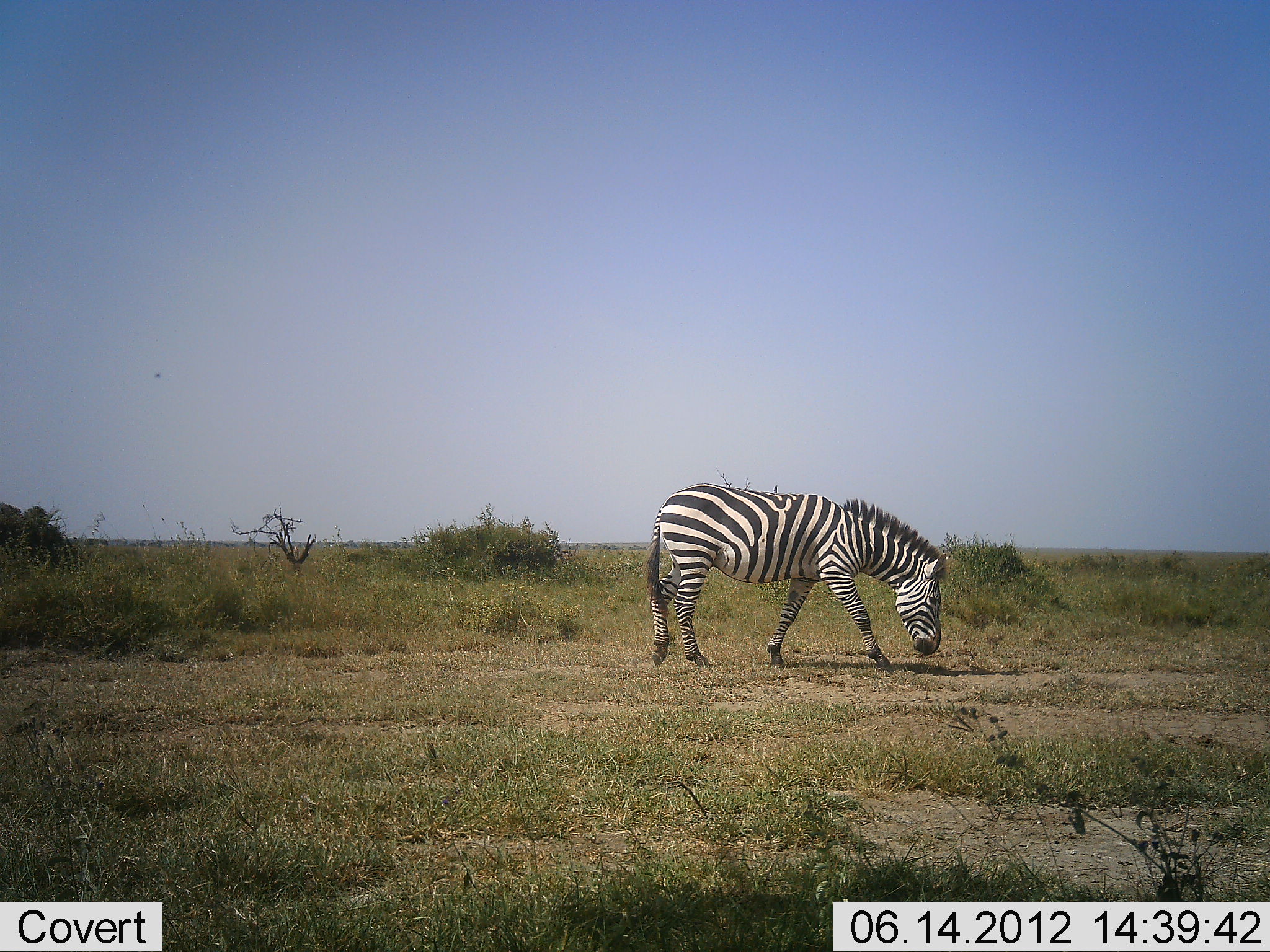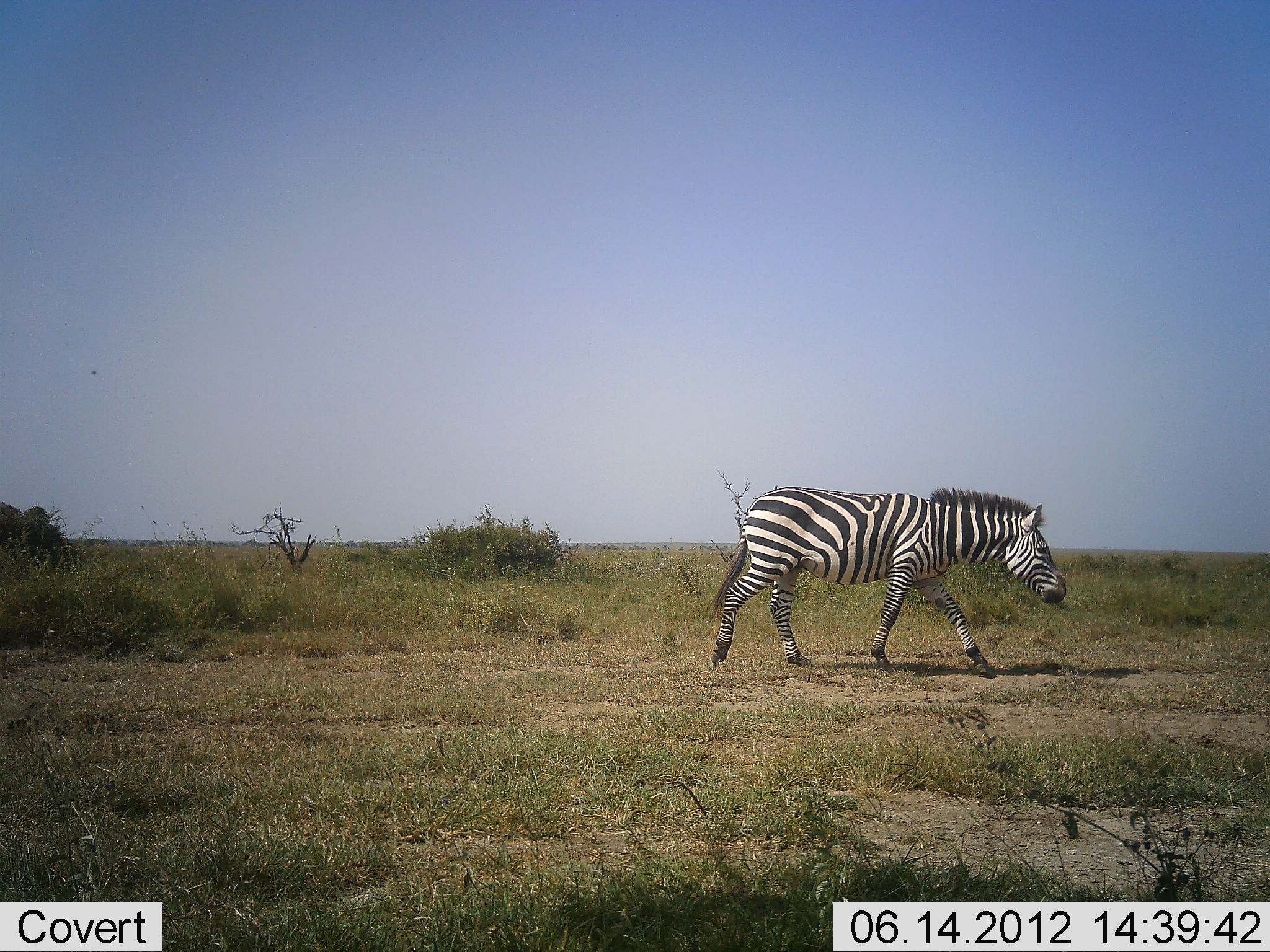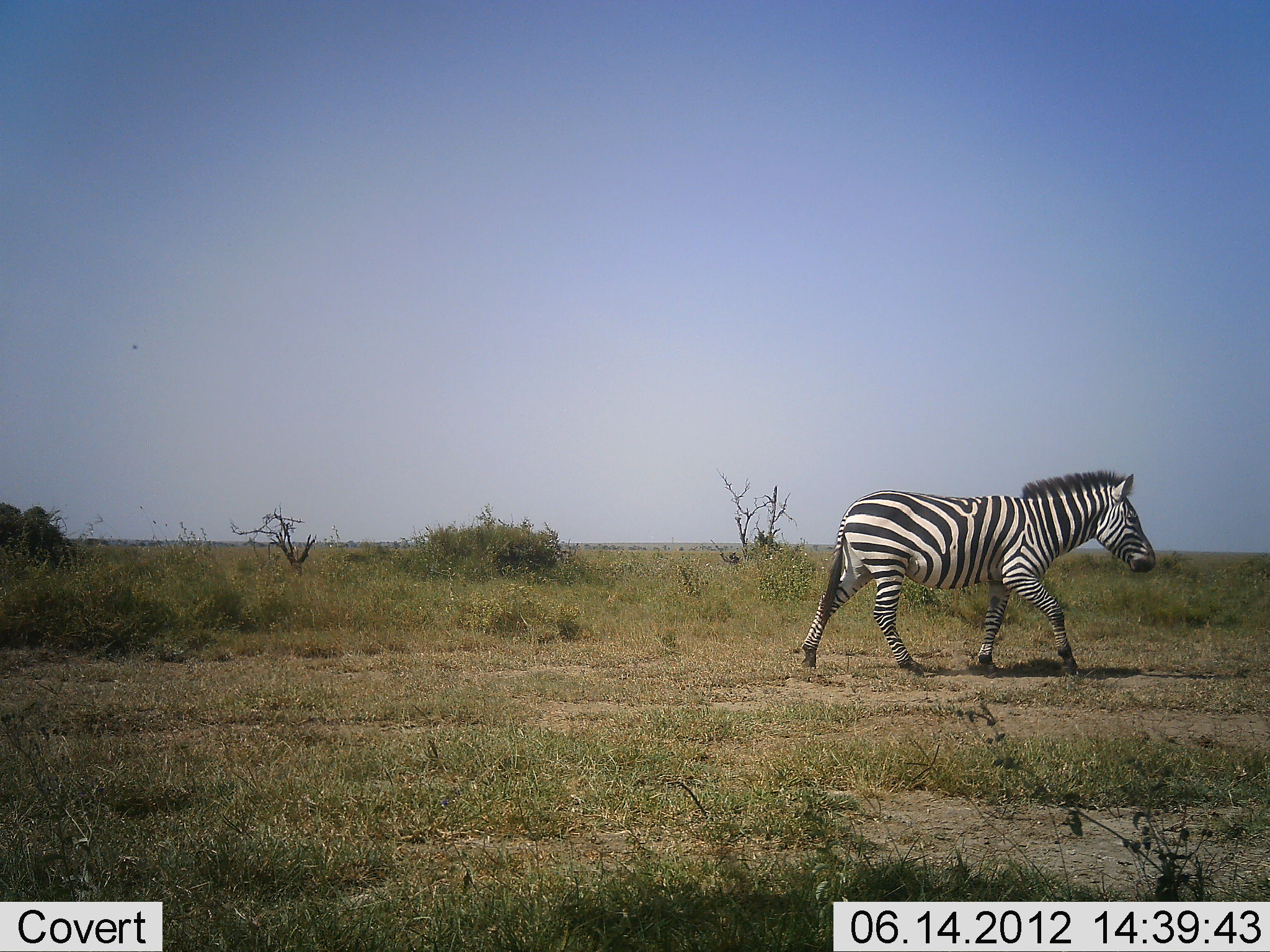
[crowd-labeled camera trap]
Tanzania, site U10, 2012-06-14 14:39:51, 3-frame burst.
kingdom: Animalia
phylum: Chordata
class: Mammalia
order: Perissodactyla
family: Equidae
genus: Equus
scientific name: Equus quagga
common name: plains zebra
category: zebra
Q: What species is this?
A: Zebra (plains zebra) (Equus quagga).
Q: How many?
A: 1.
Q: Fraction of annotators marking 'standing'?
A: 0%.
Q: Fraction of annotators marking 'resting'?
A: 0%.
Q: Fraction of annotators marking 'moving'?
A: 100%.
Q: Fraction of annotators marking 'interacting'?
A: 0%.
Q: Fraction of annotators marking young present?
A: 0%.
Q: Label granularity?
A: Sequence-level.